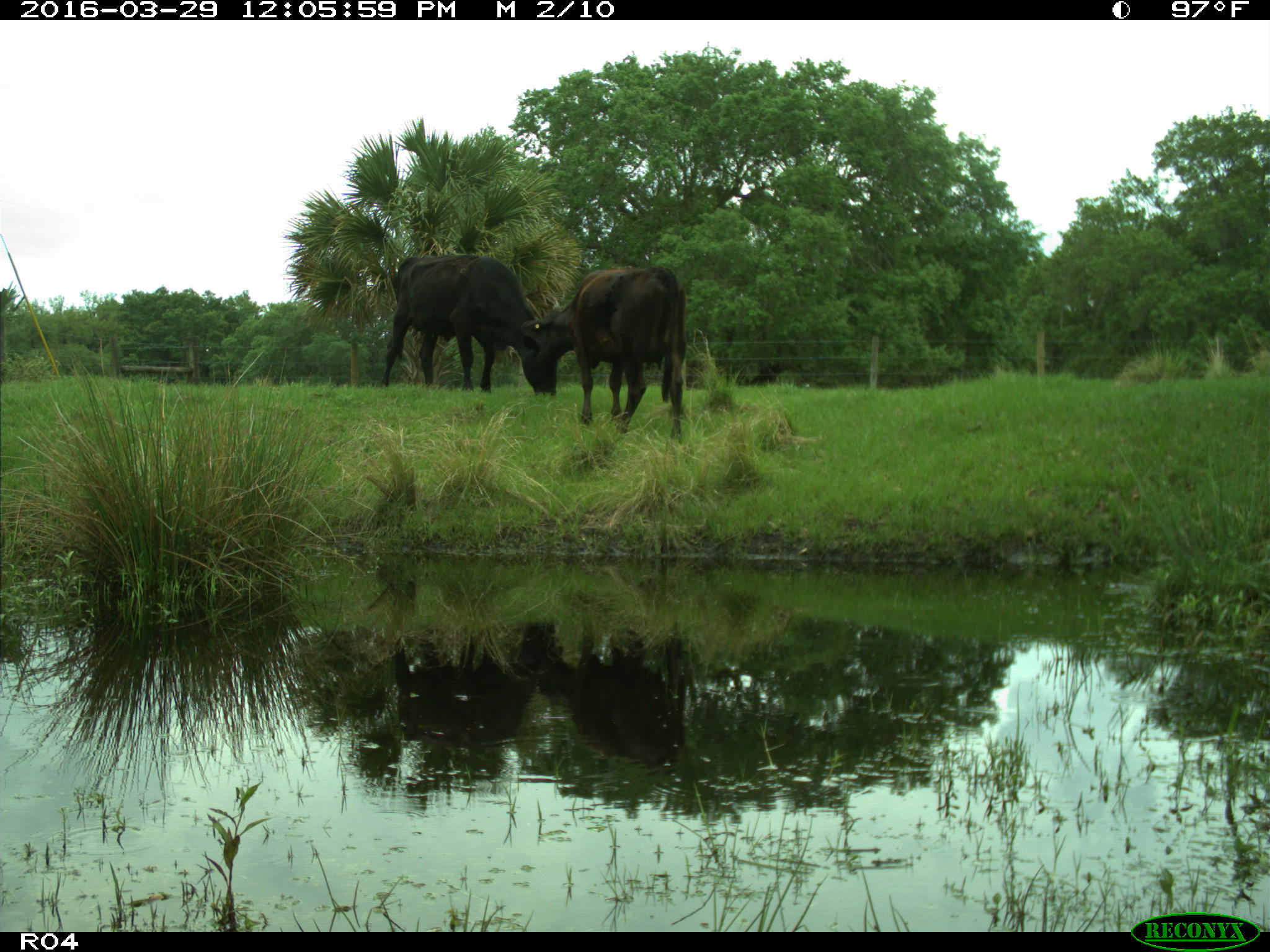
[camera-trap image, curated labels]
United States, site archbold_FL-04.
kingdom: Animalia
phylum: Chordata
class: Mammalia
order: Artiodactyla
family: Bovidae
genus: Bos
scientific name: Bos taurus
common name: domestic cow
Bos taurus (domestic cow).